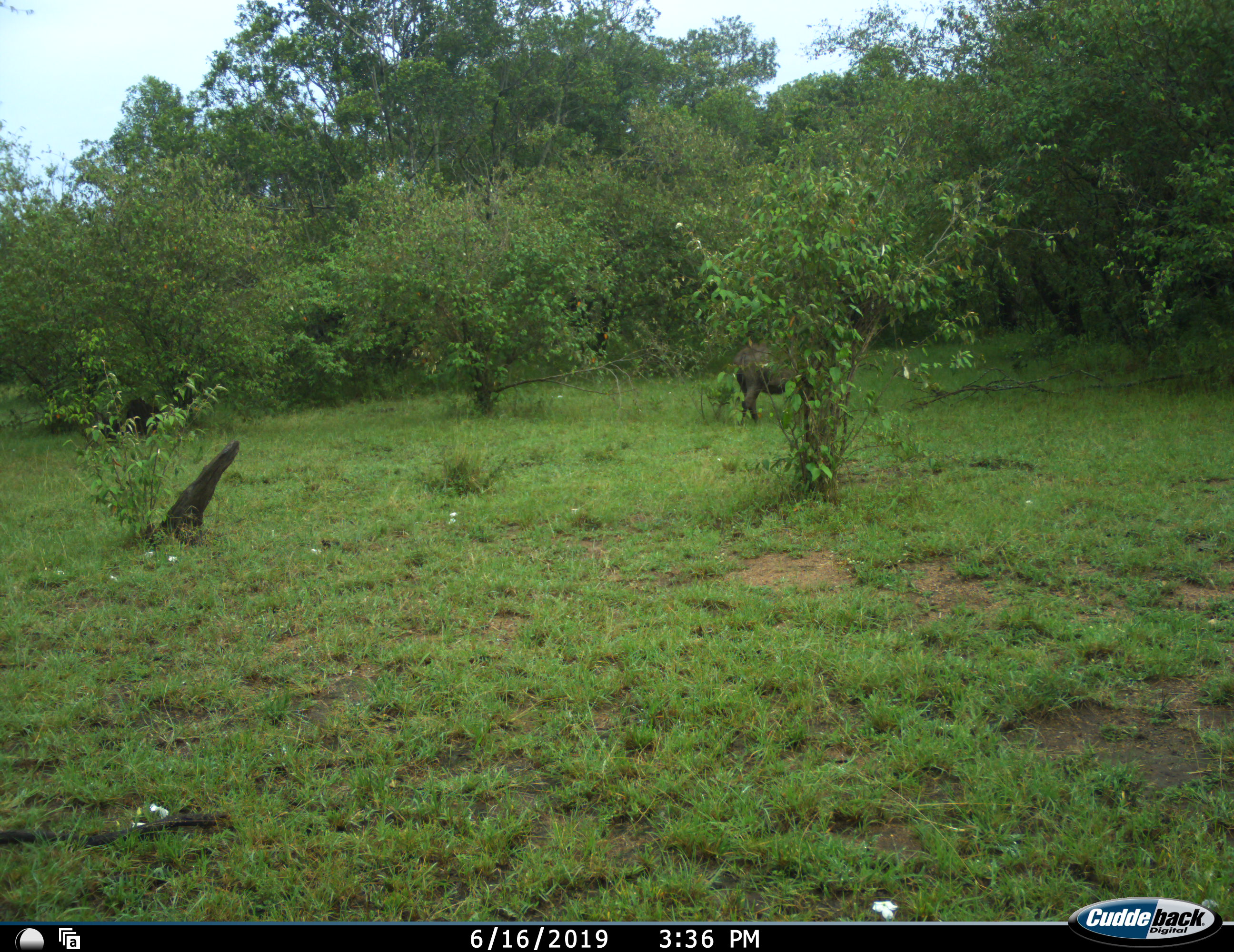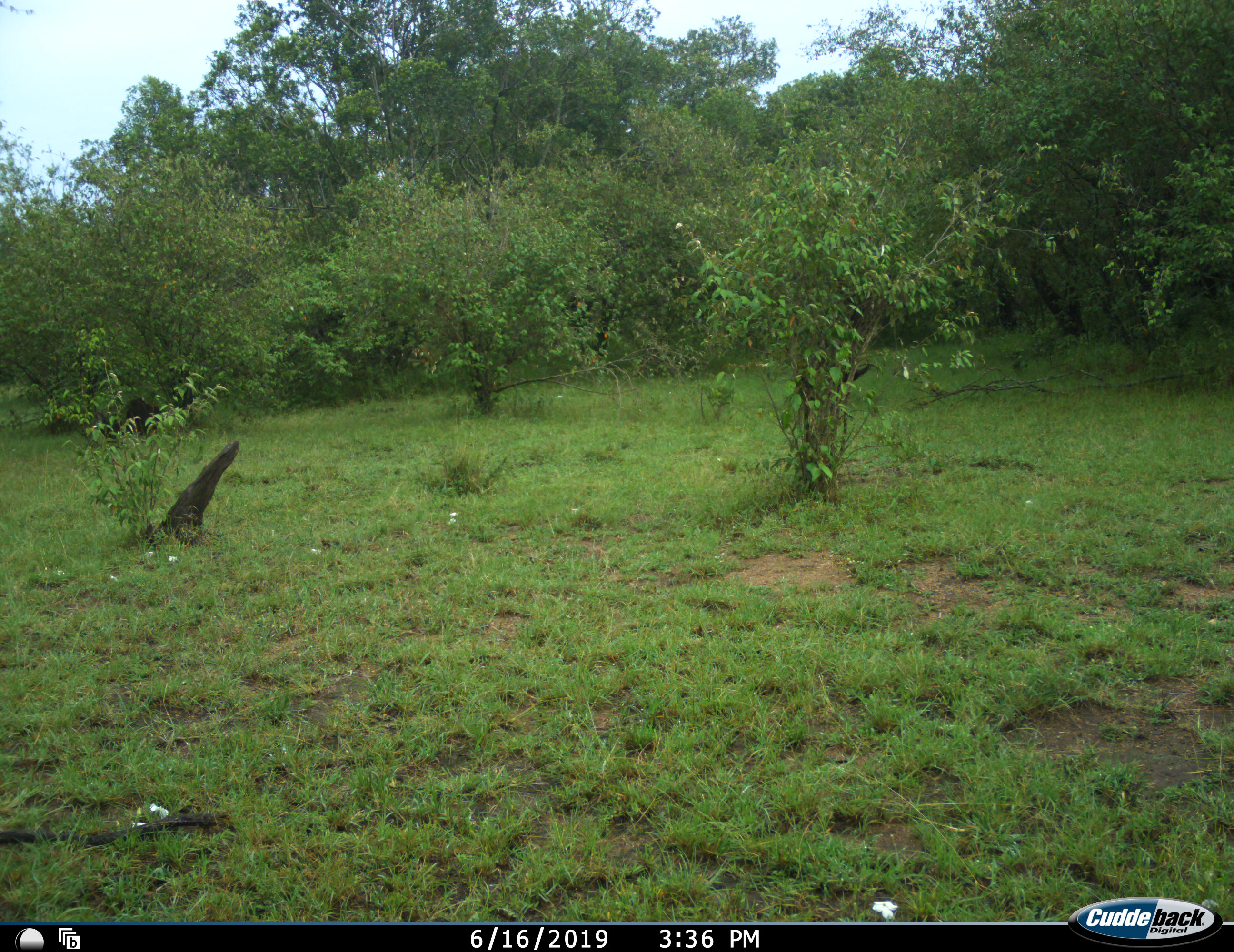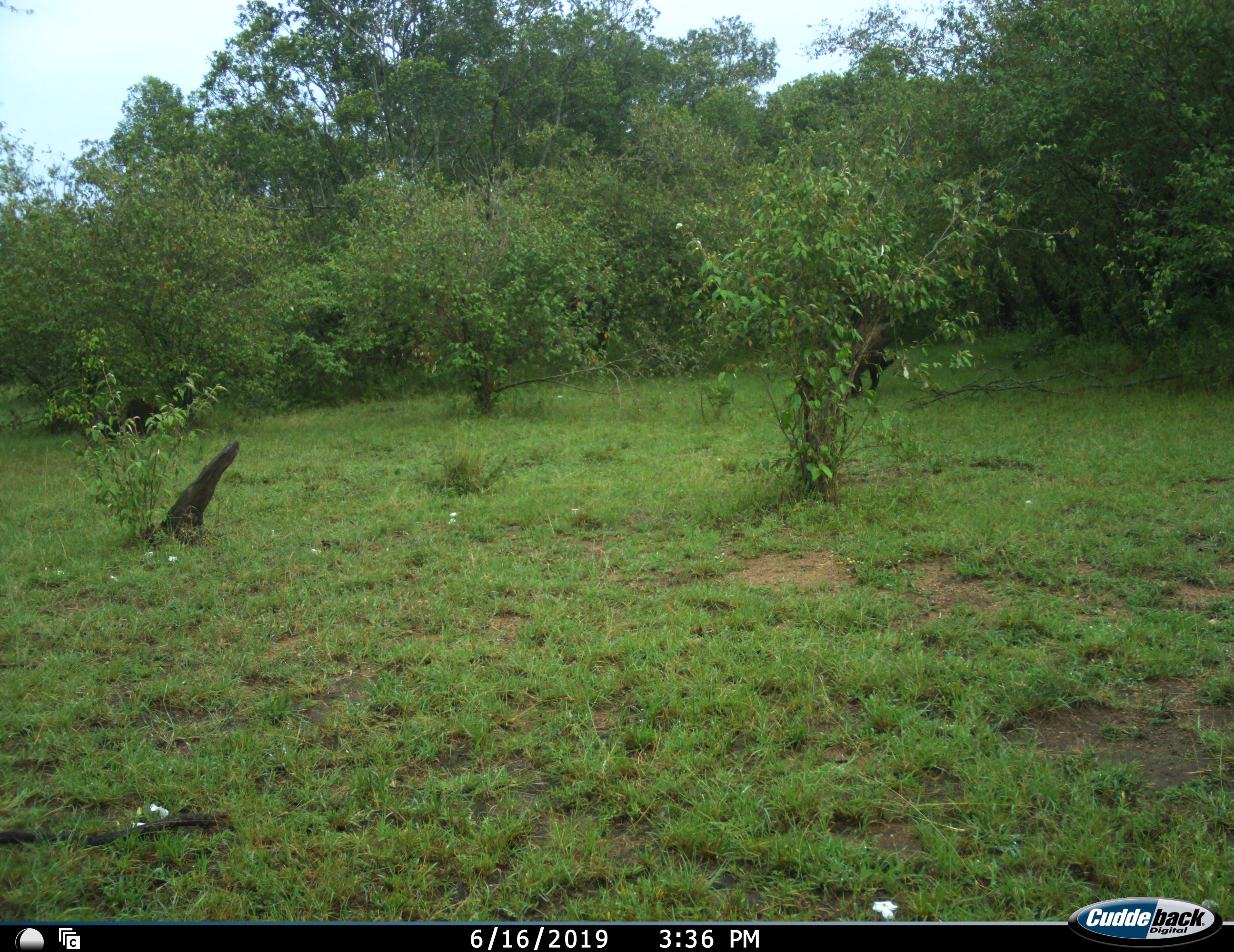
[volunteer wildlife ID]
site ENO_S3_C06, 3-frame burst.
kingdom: Animalia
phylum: Chordata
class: Mammalia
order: Artiodactyla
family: Suidae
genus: Phacochoerus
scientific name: Phacochoerus africanus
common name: warthog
Warthog (Phacochoerus africanus), count 1. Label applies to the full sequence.